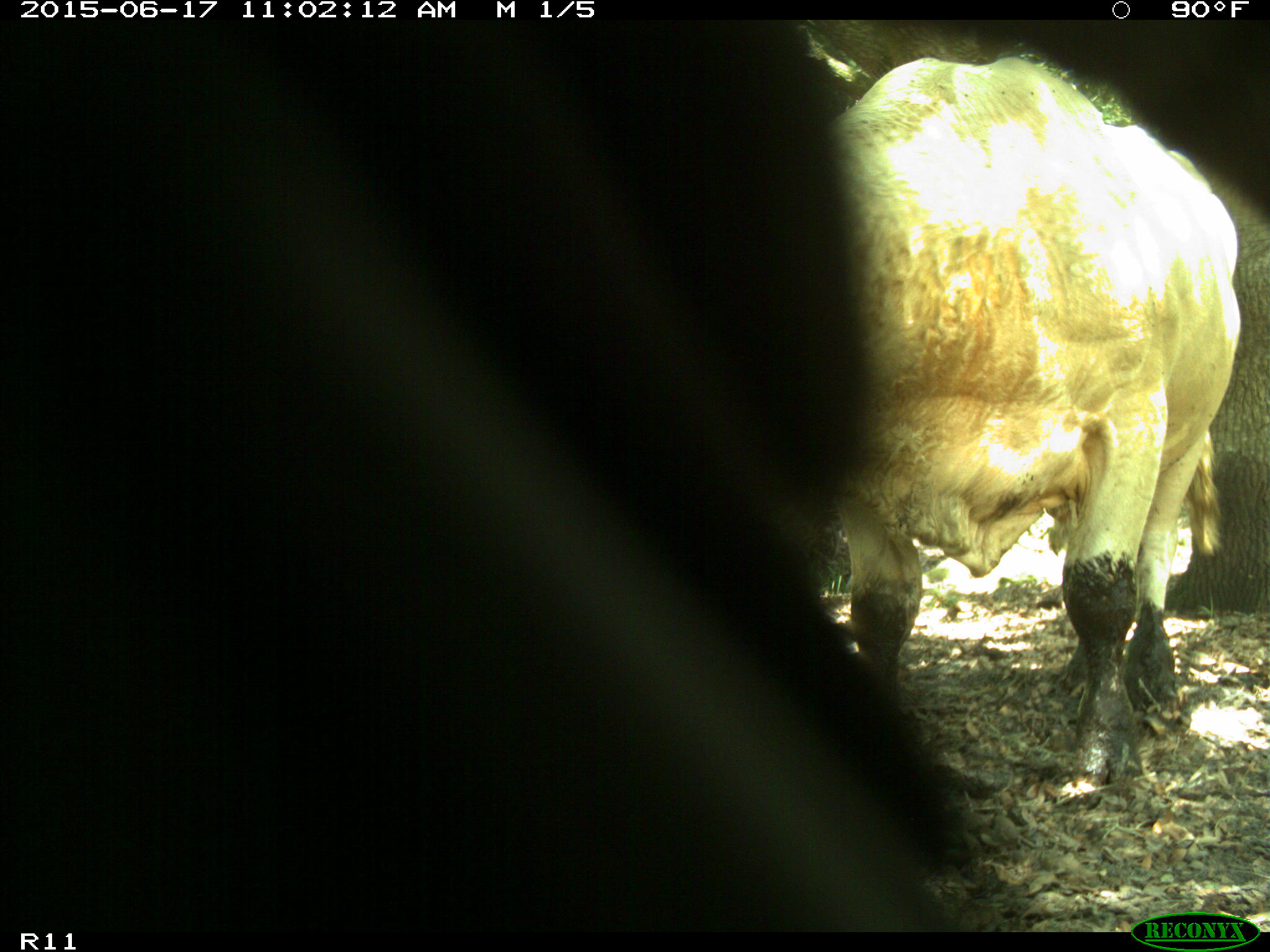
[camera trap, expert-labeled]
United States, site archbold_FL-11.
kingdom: Animalia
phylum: Chordata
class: Mammalia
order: Artiodactyla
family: Bovidae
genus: Bos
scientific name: Bos taurus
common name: domestic cow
Bos taurus (domestic cow).